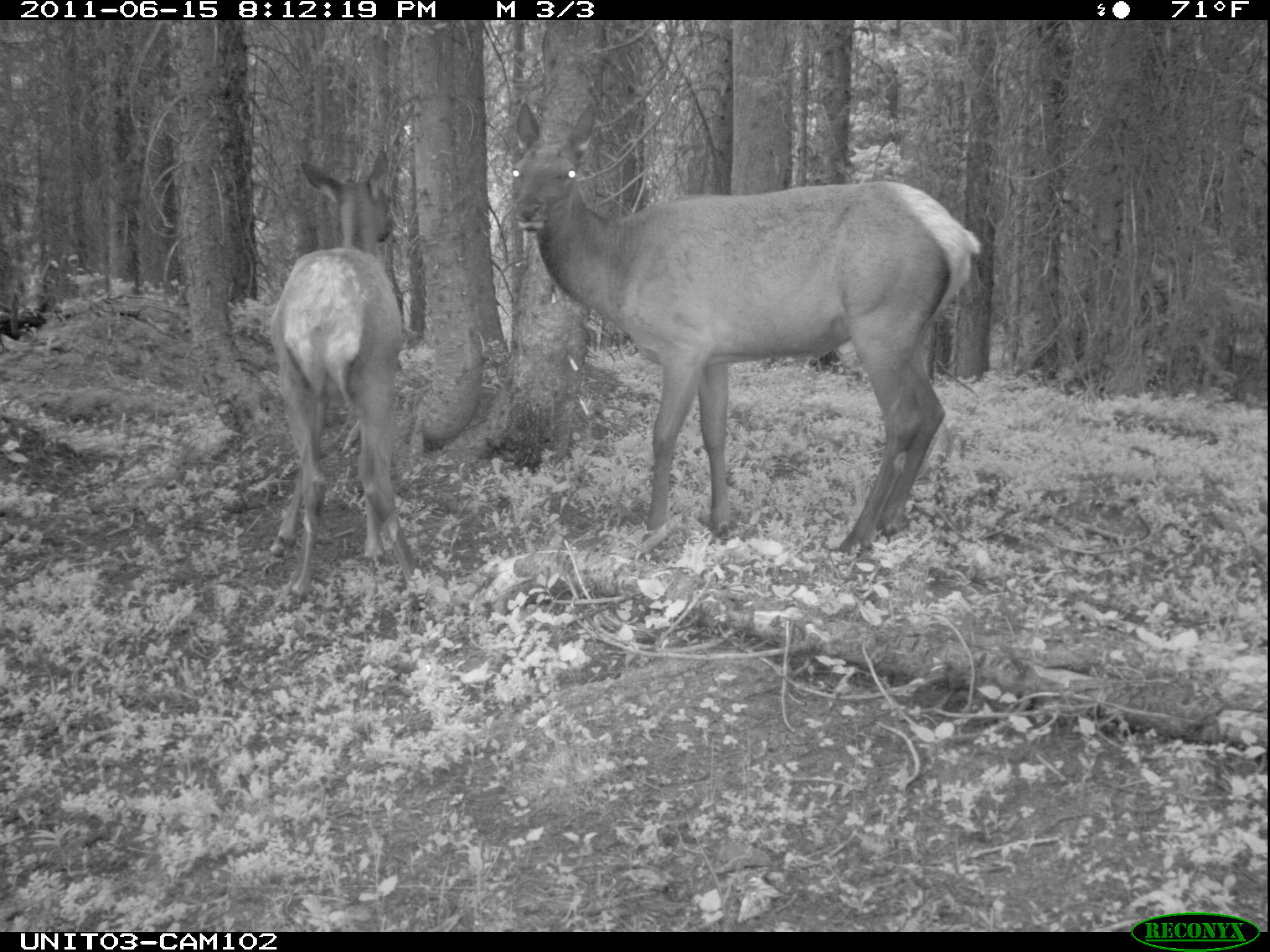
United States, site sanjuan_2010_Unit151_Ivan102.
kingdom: Animalia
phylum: Chordata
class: Mammalia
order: Artiodactyla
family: Cervidae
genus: Cervus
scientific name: Cervus elaphus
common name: red deer